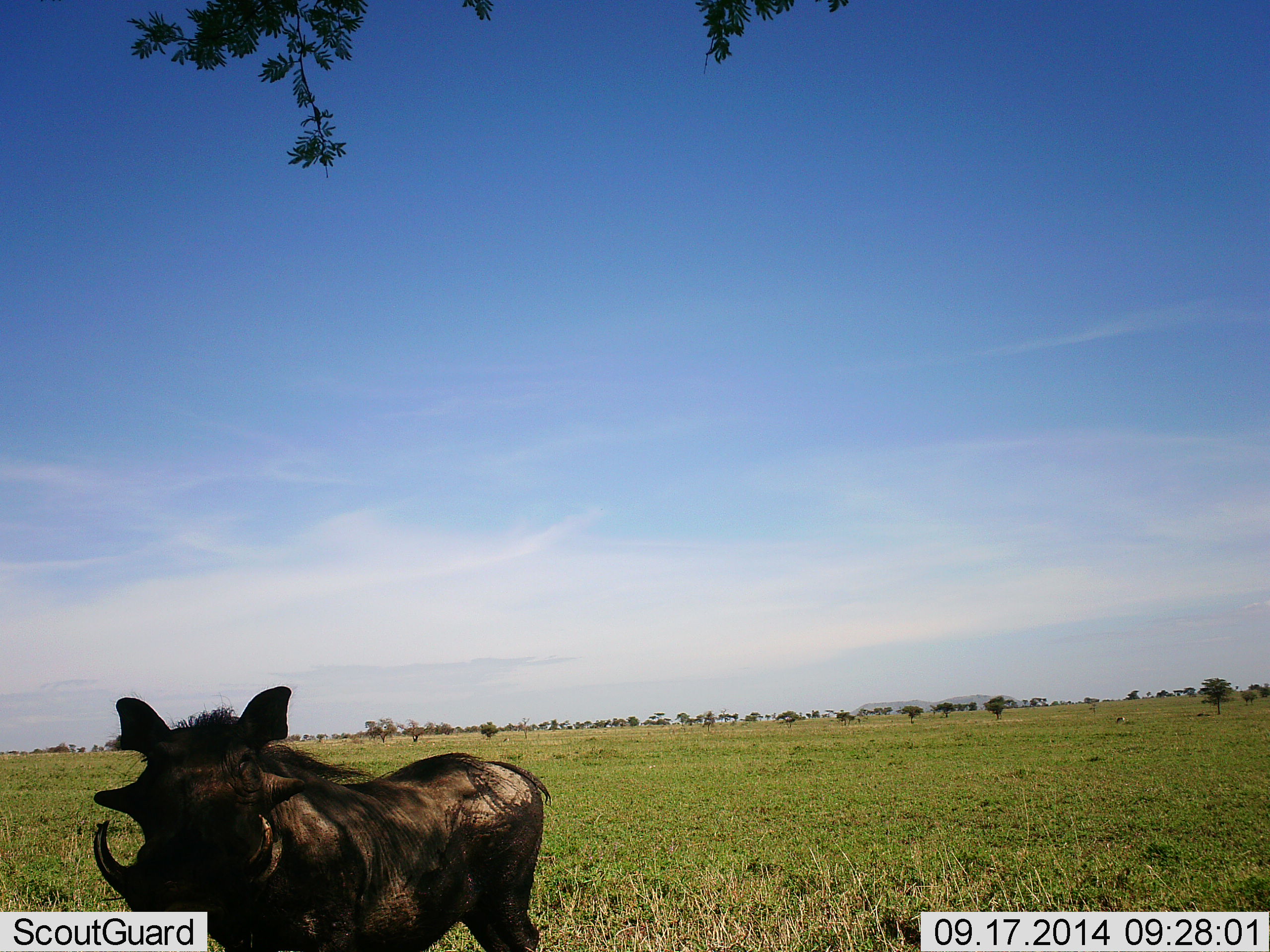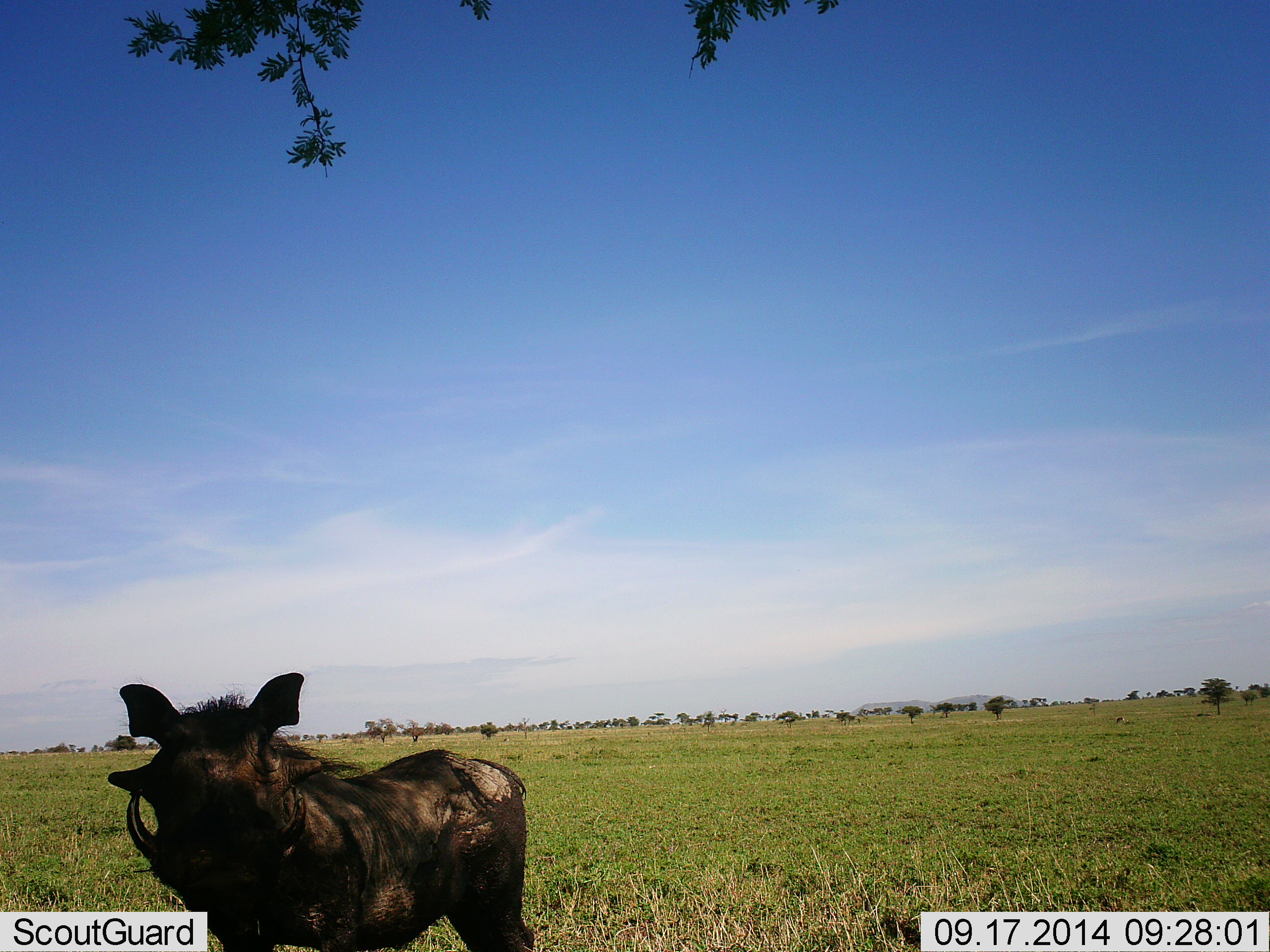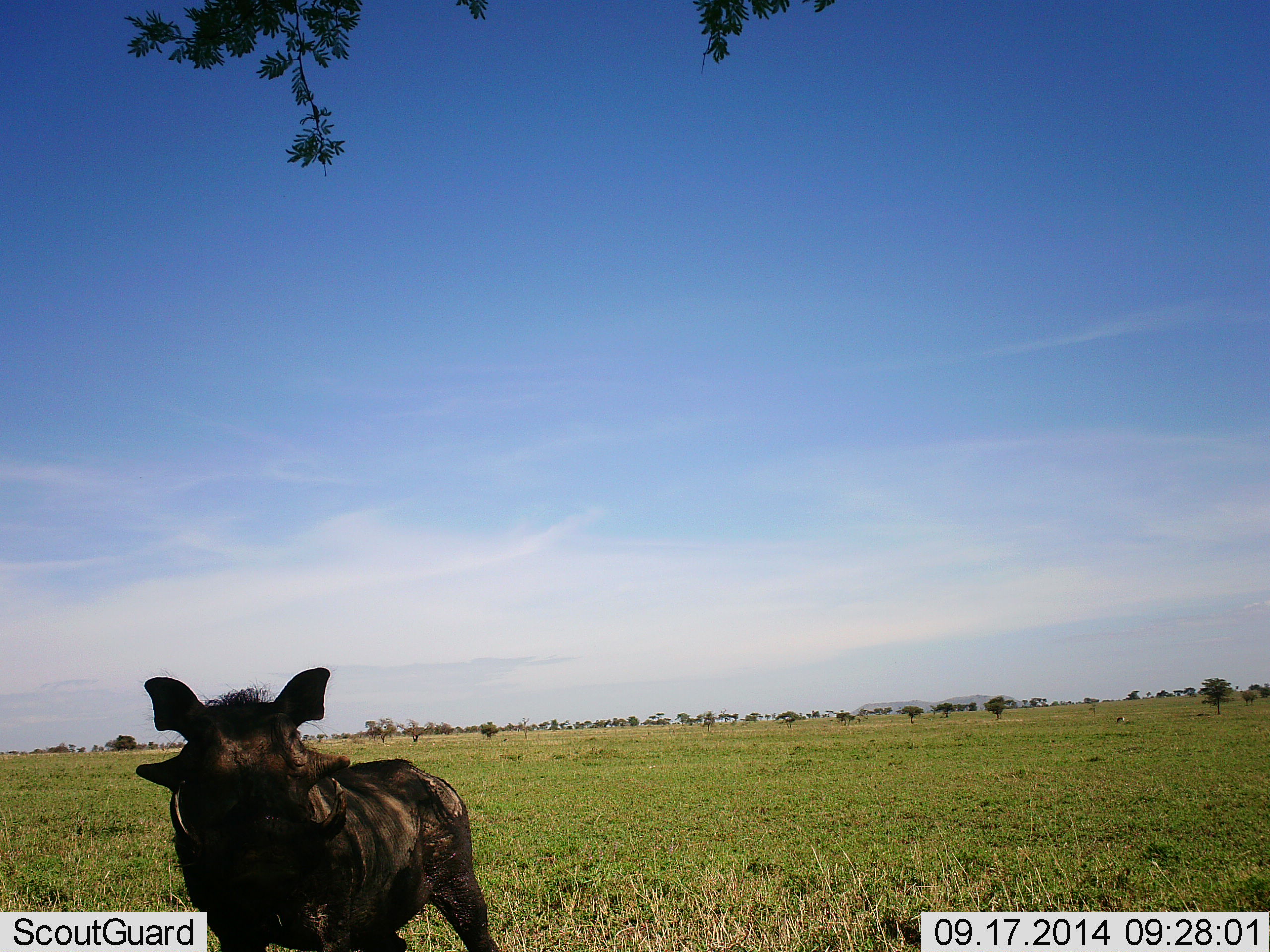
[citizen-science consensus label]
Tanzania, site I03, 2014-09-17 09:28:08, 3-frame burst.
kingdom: Animalia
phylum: Chordata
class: Mammalia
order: Artiodactyla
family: Suidae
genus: Phacochoerus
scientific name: Phacochoerus africanus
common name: warthog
Warthog (Phacochoerus africanus), count 1. Behavior (volunteer vote fractions): standing 90%, resting 0%, moving 10%, interacting 0%. Young present (vote fraction): 0%. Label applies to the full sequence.